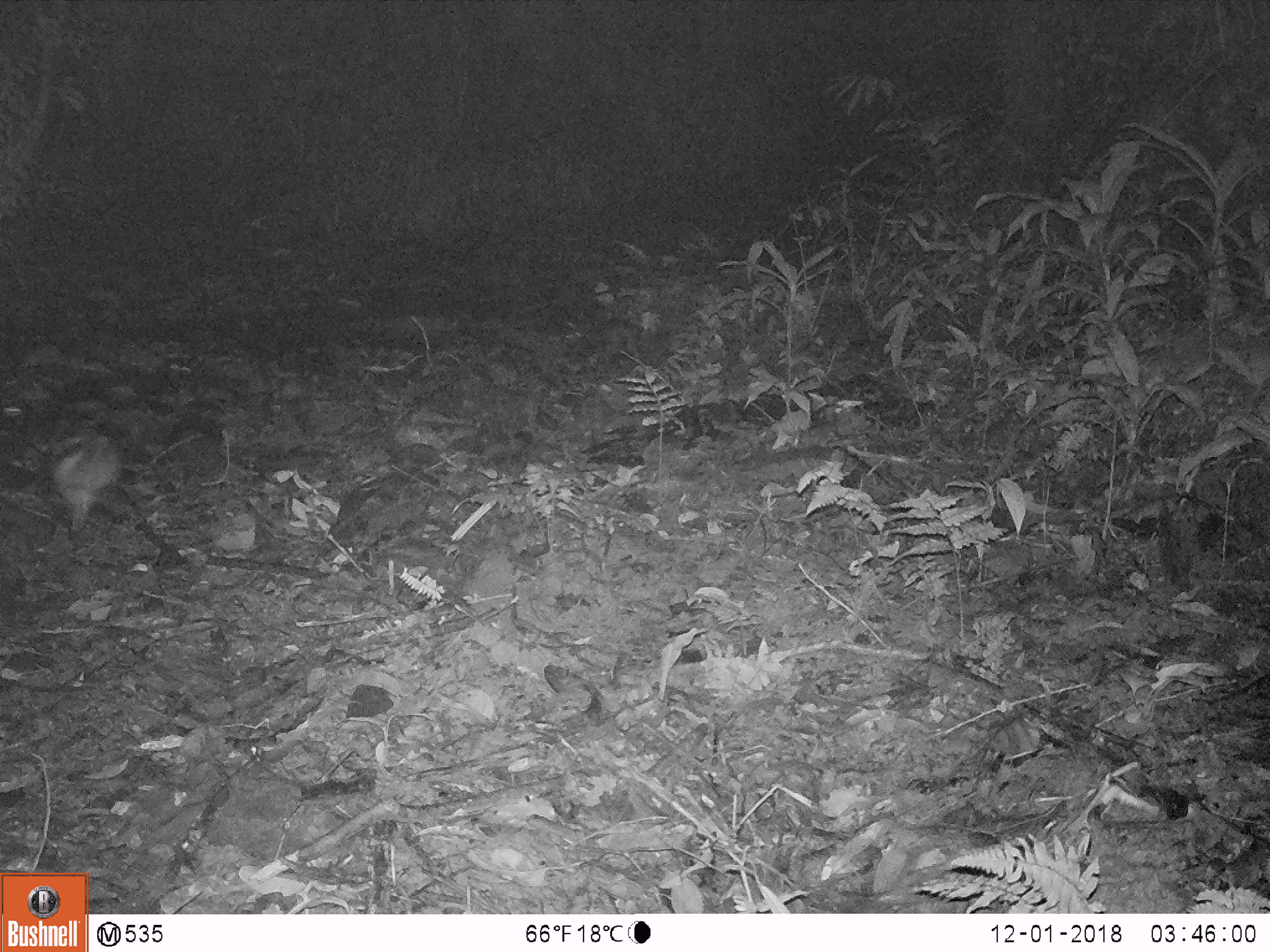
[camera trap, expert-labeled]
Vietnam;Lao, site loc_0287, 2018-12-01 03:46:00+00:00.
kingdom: Animalia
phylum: Chordata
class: Mammalia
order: Lagomorpha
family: Leporidae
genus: Nesolagus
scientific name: Nesolagus timminsi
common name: annamite striped rabbit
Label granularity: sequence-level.